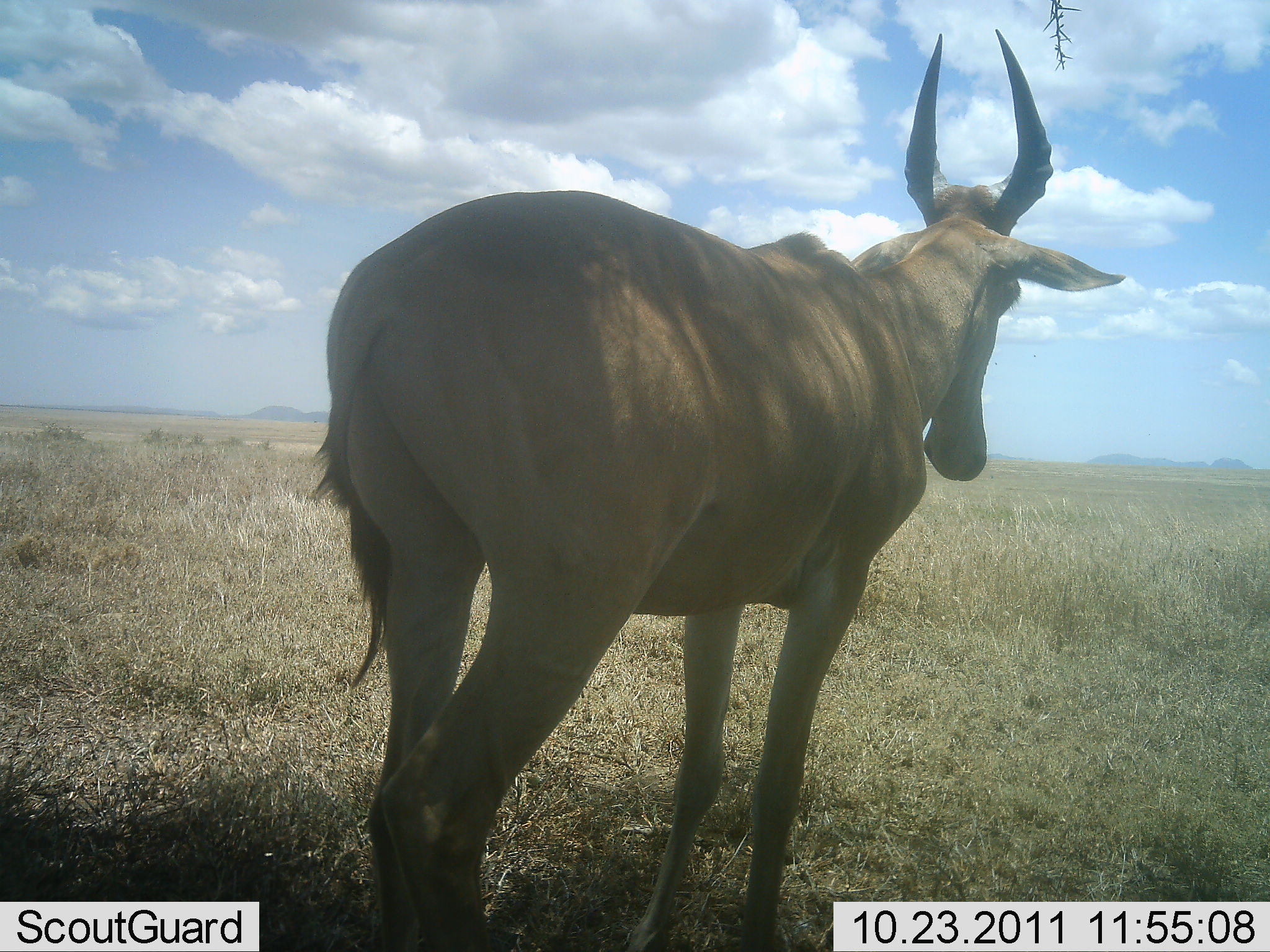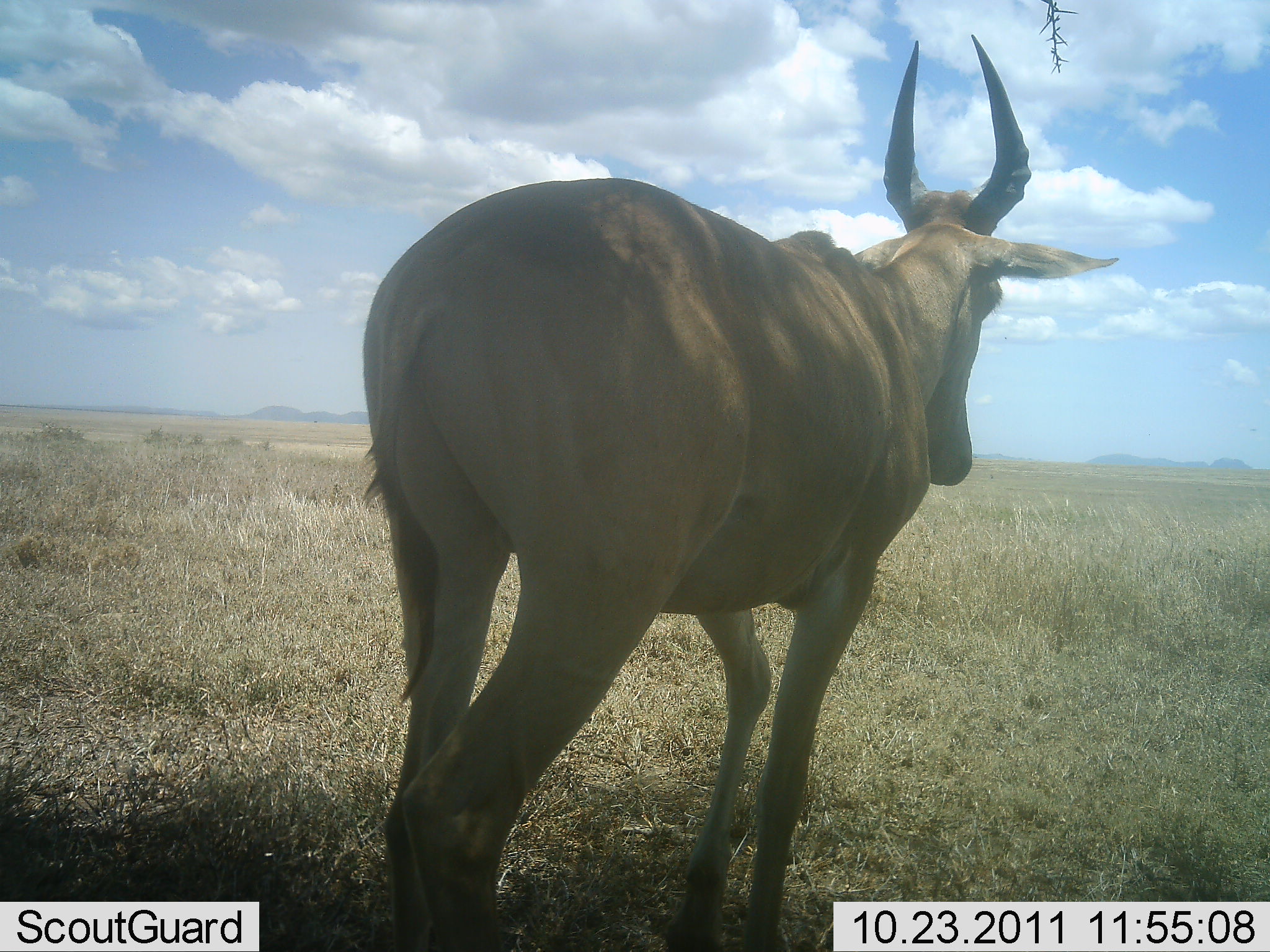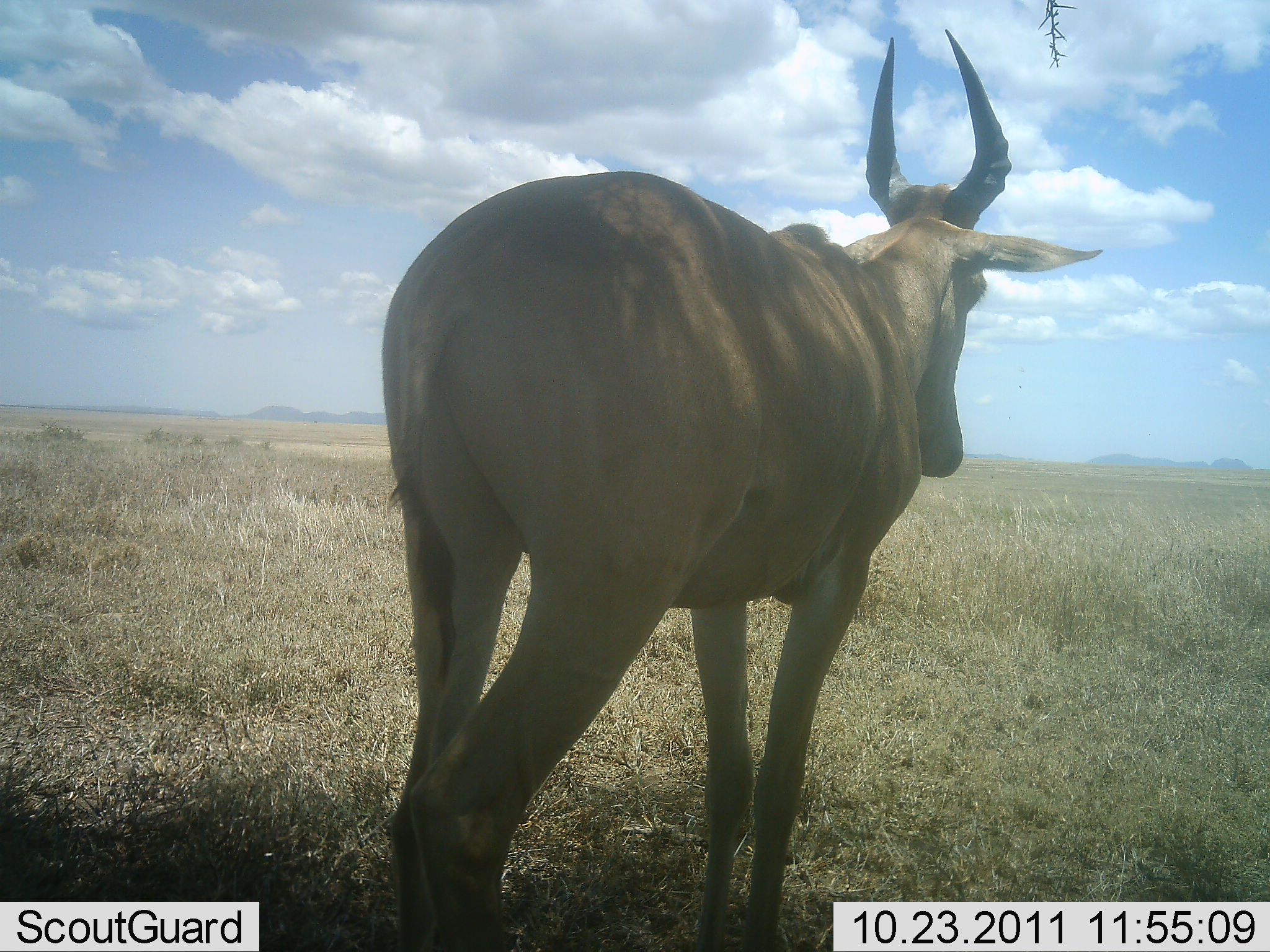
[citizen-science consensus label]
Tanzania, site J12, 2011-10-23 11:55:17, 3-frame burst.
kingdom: Animalia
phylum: Chordata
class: Mammalia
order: Artiodactyla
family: Bovidae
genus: Alcelaphus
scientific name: Alcelaphus buselaphus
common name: hartebeest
Hartebeest (Alcelaphus buselaphus), count 1. Behavior (volunteer vote fractions): standing 100%, resting 0%, moving 0%, interacting 0%. Young present (vote fraction): 0%. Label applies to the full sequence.